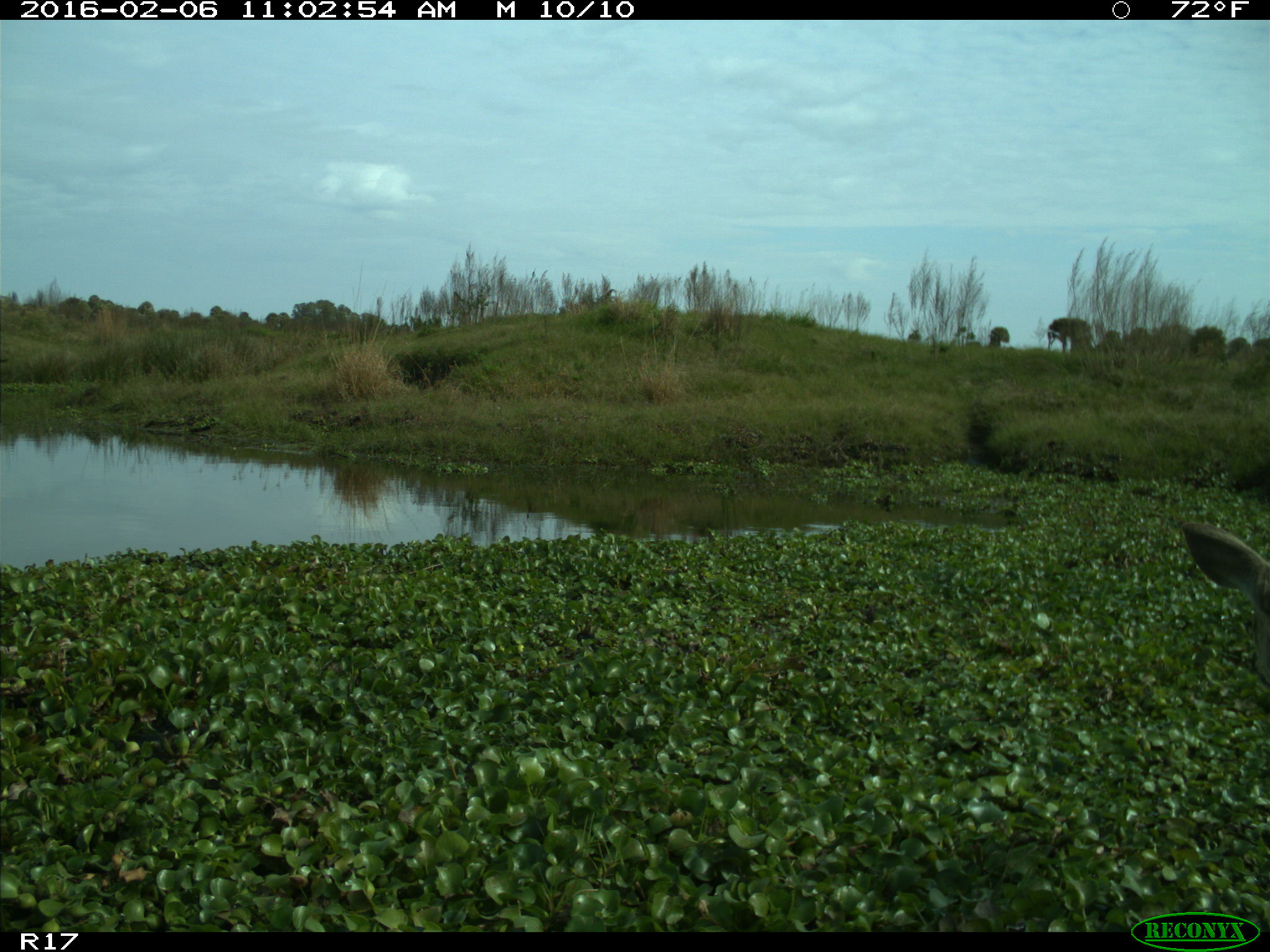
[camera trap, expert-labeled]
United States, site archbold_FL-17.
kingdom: Animalia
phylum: Chordata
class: Mammalia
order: Artiodactyla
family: Cervidae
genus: Odocoileus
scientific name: Odocoileus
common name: deer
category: unidentified deer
Unidentified deer (deer) (Odocoileus).